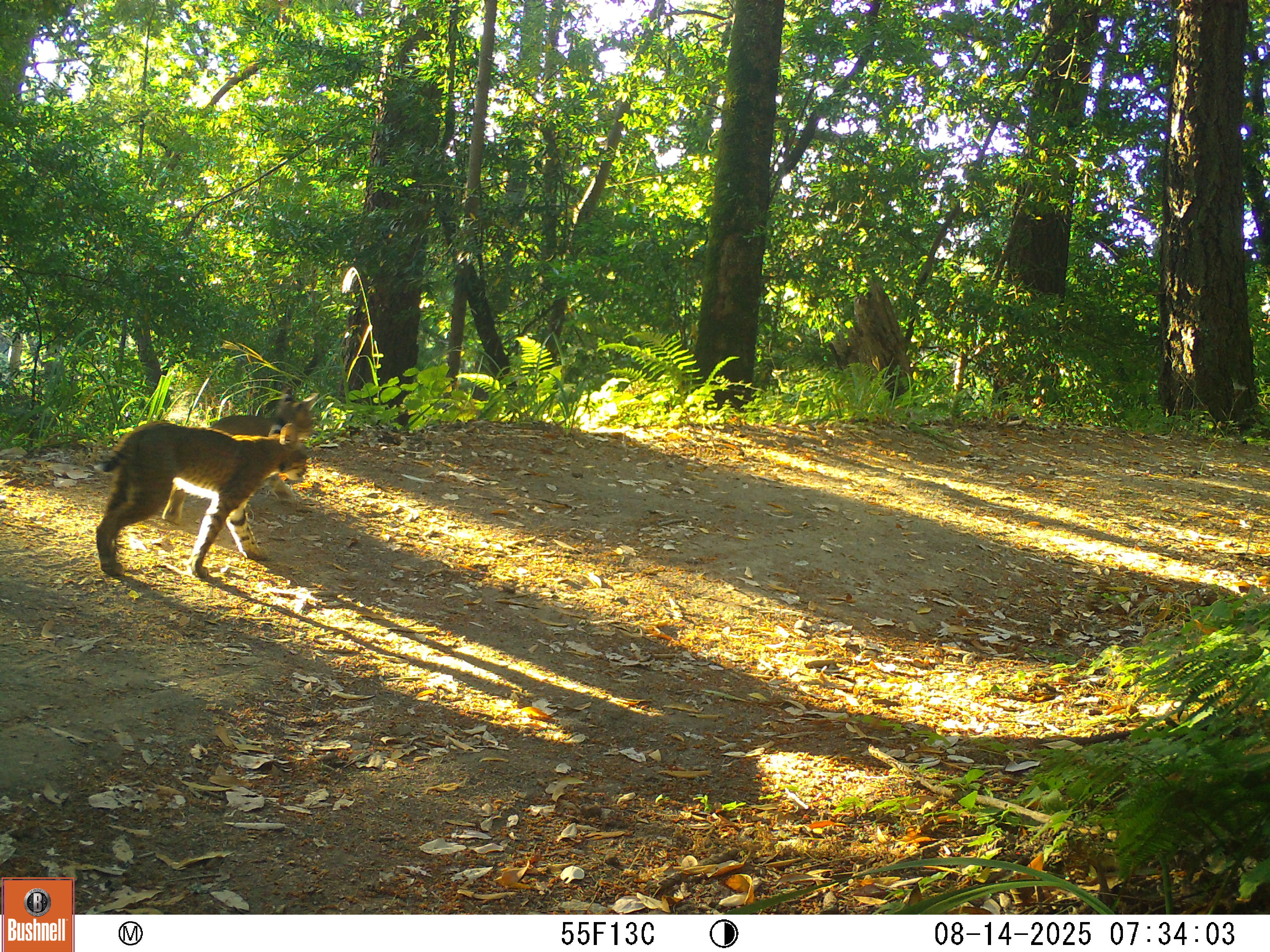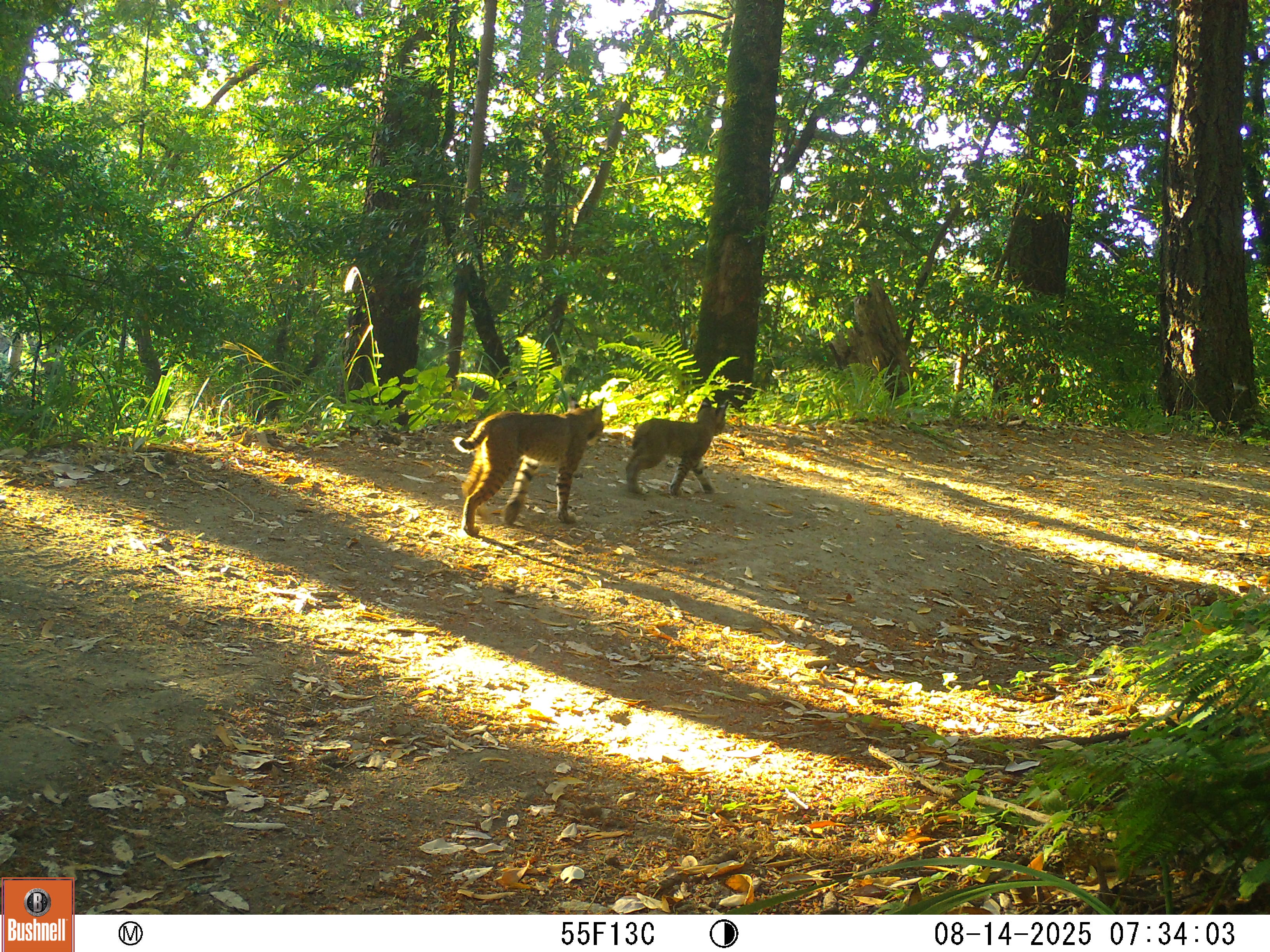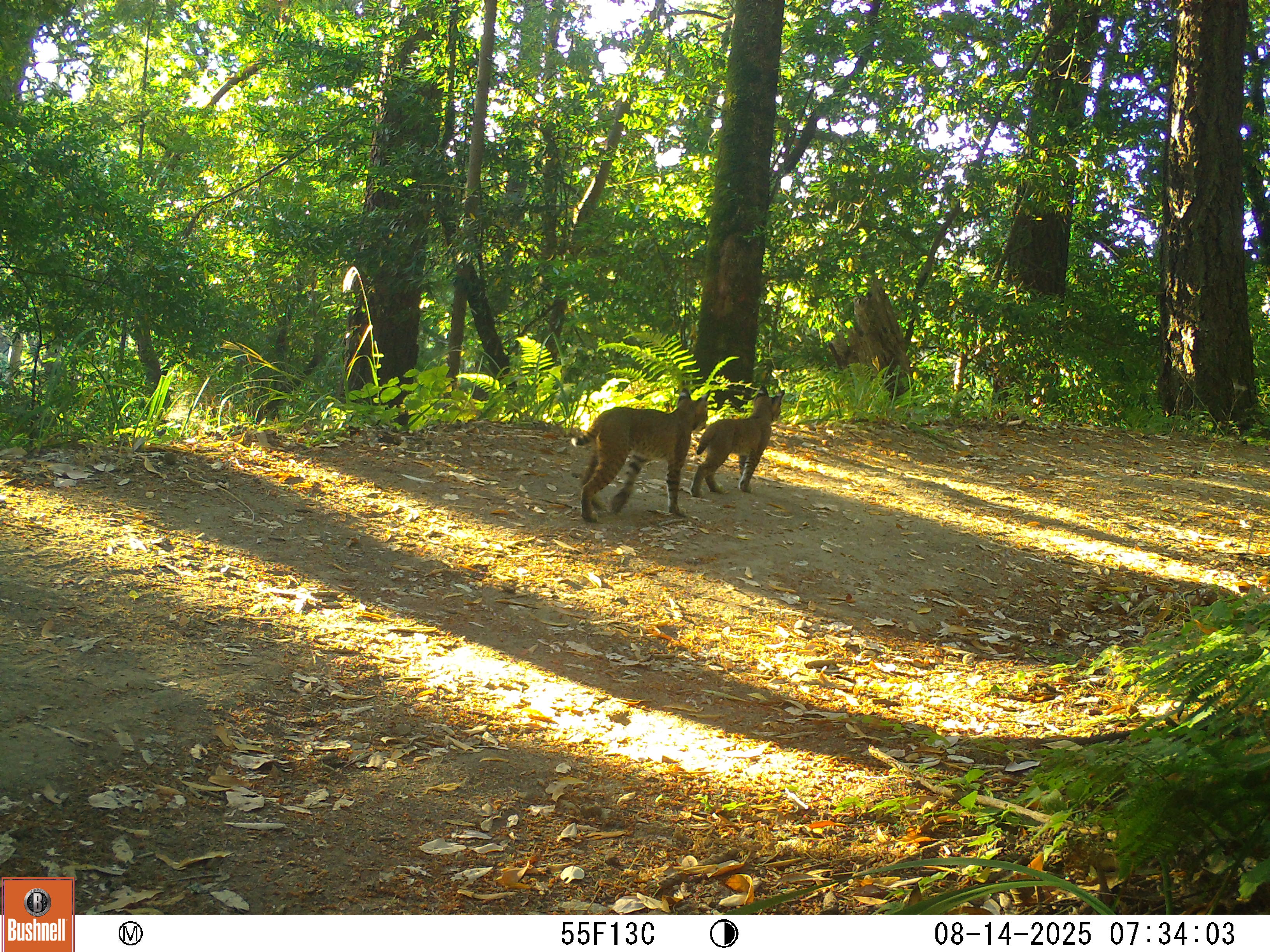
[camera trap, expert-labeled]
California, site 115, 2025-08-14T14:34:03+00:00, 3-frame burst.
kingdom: Animalia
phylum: Chordata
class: Mammalia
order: Carnivora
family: Felidae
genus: Lynx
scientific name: Lynx rufus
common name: bobcat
Bobcat (Lynx rufus).